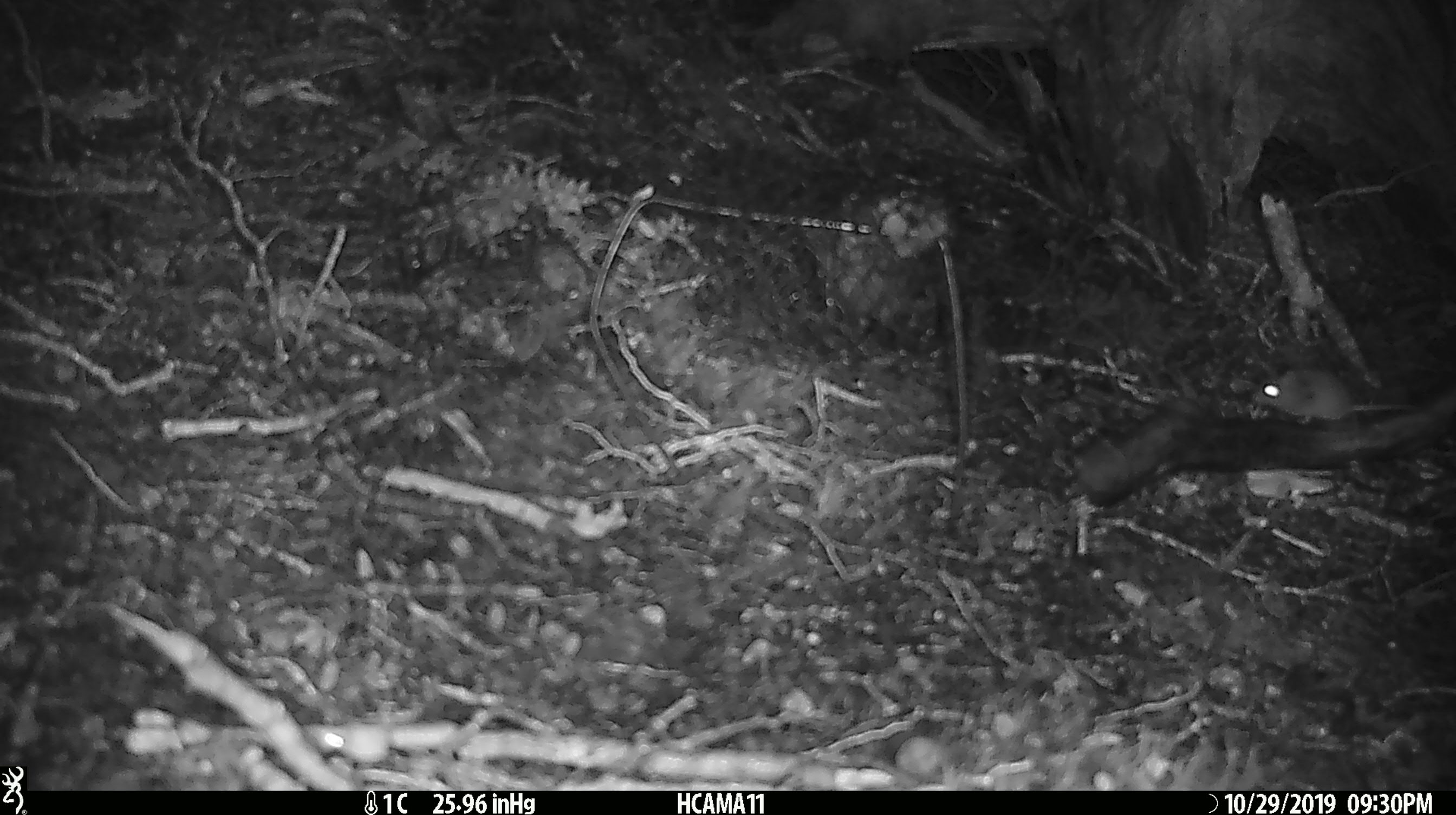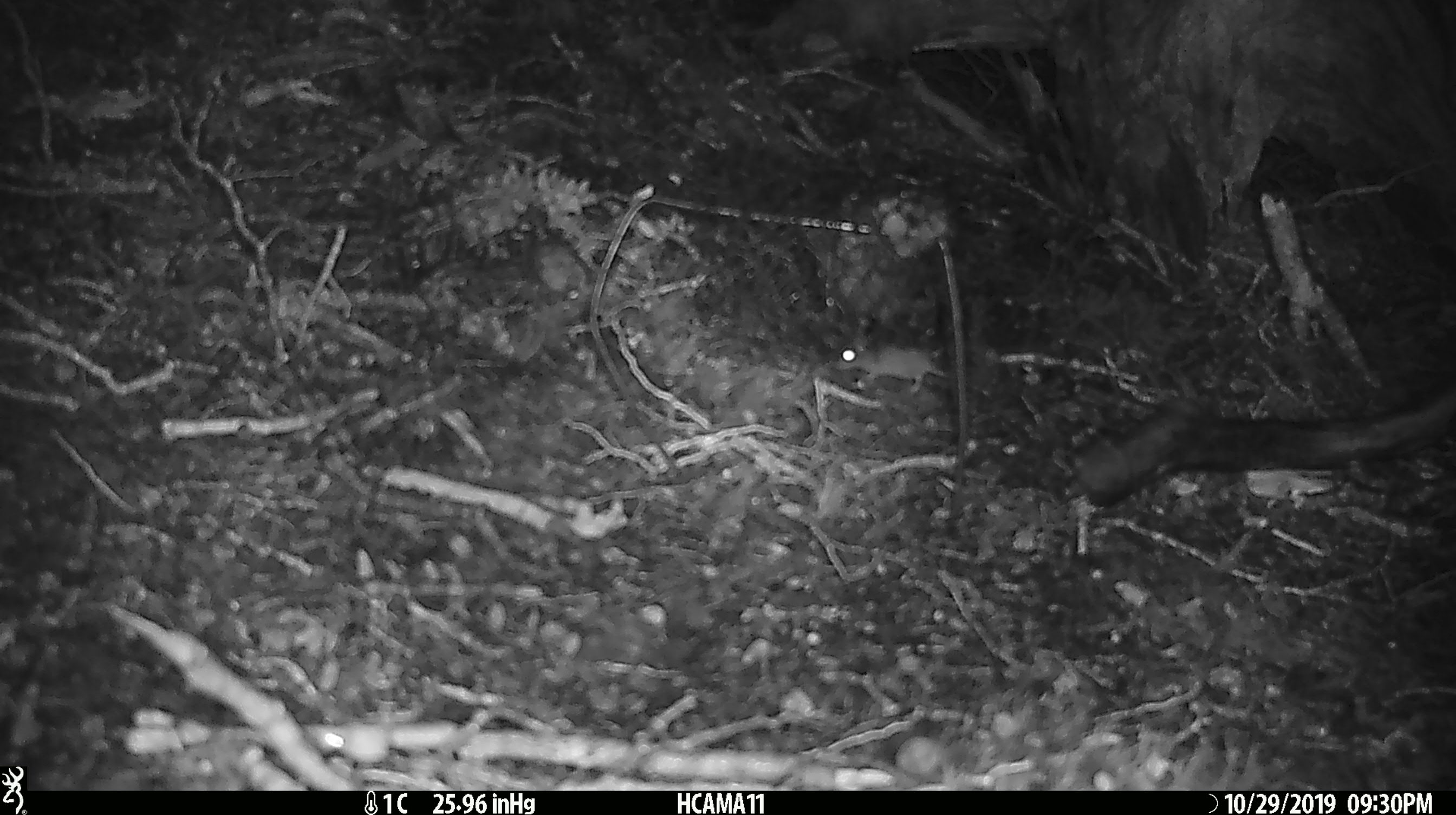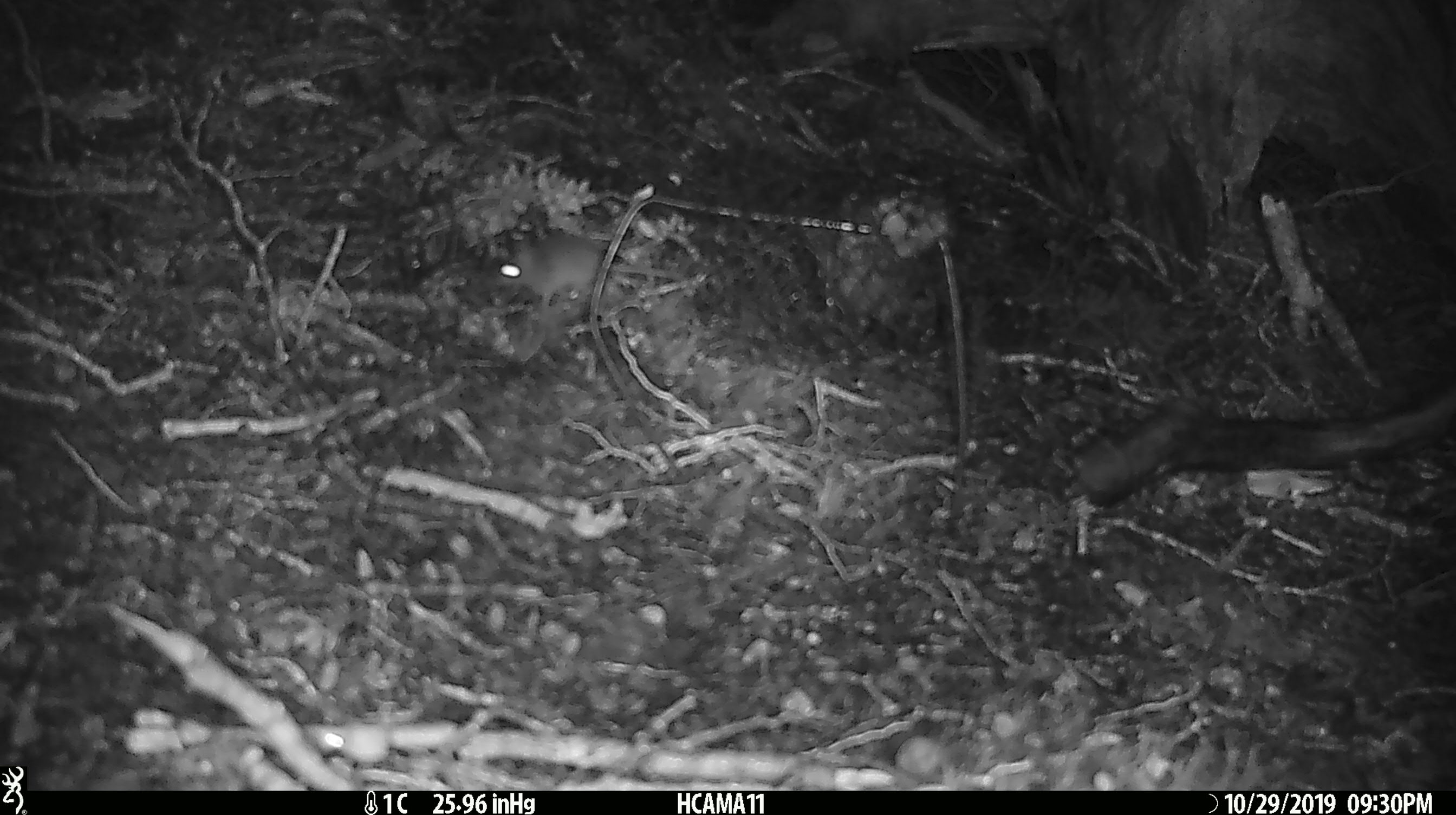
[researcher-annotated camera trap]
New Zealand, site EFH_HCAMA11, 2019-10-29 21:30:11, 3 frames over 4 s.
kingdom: Animalia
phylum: Chordata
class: Mammalia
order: Rodentia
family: Muridae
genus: Mus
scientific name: Mus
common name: mouse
Mouse (Mus).